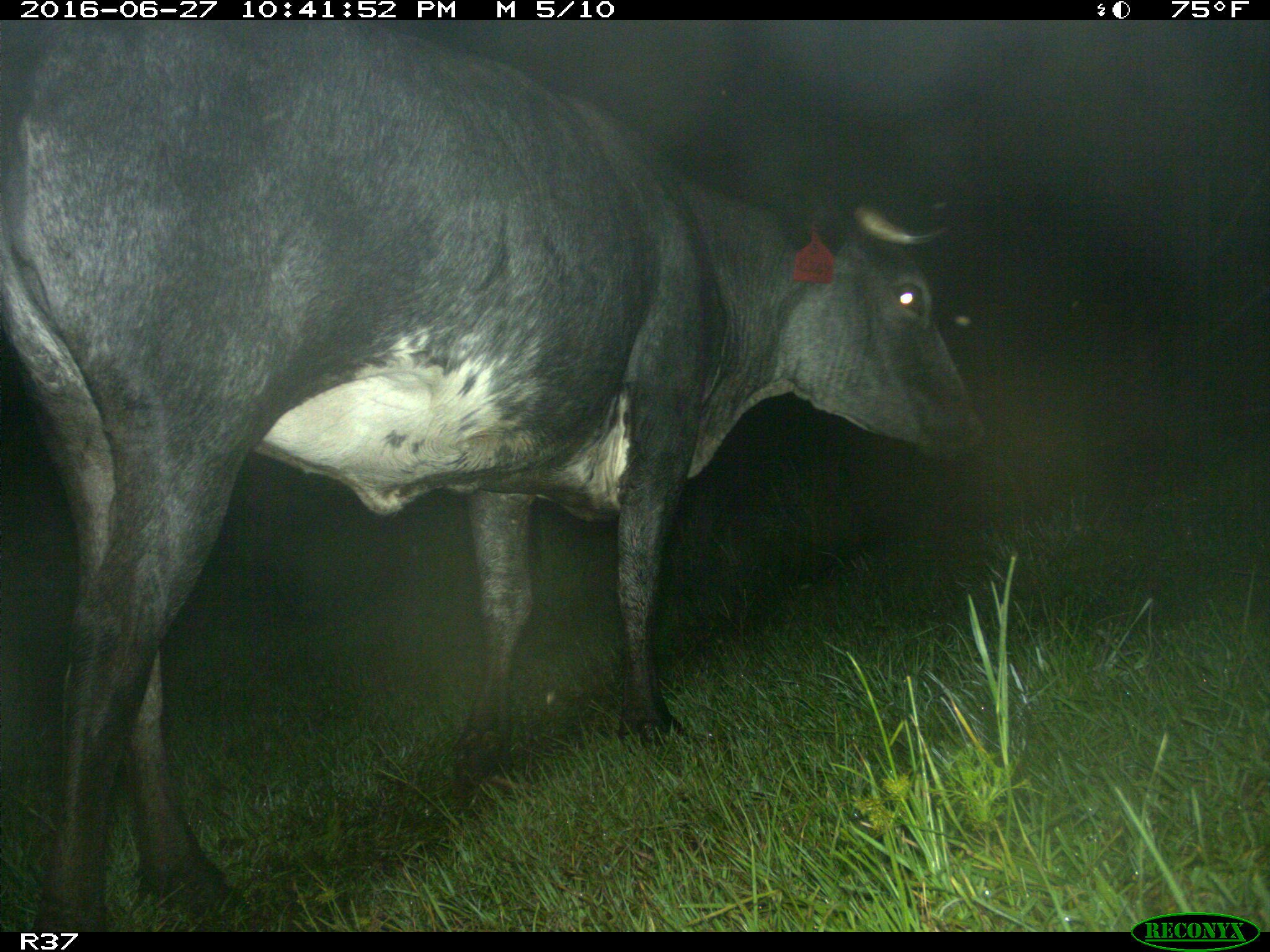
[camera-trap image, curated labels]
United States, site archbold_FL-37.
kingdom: Animalia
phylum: Chordata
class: Mammalia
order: Artiodactyla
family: Bovidae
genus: Bos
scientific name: Bos taurus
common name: domestic cow